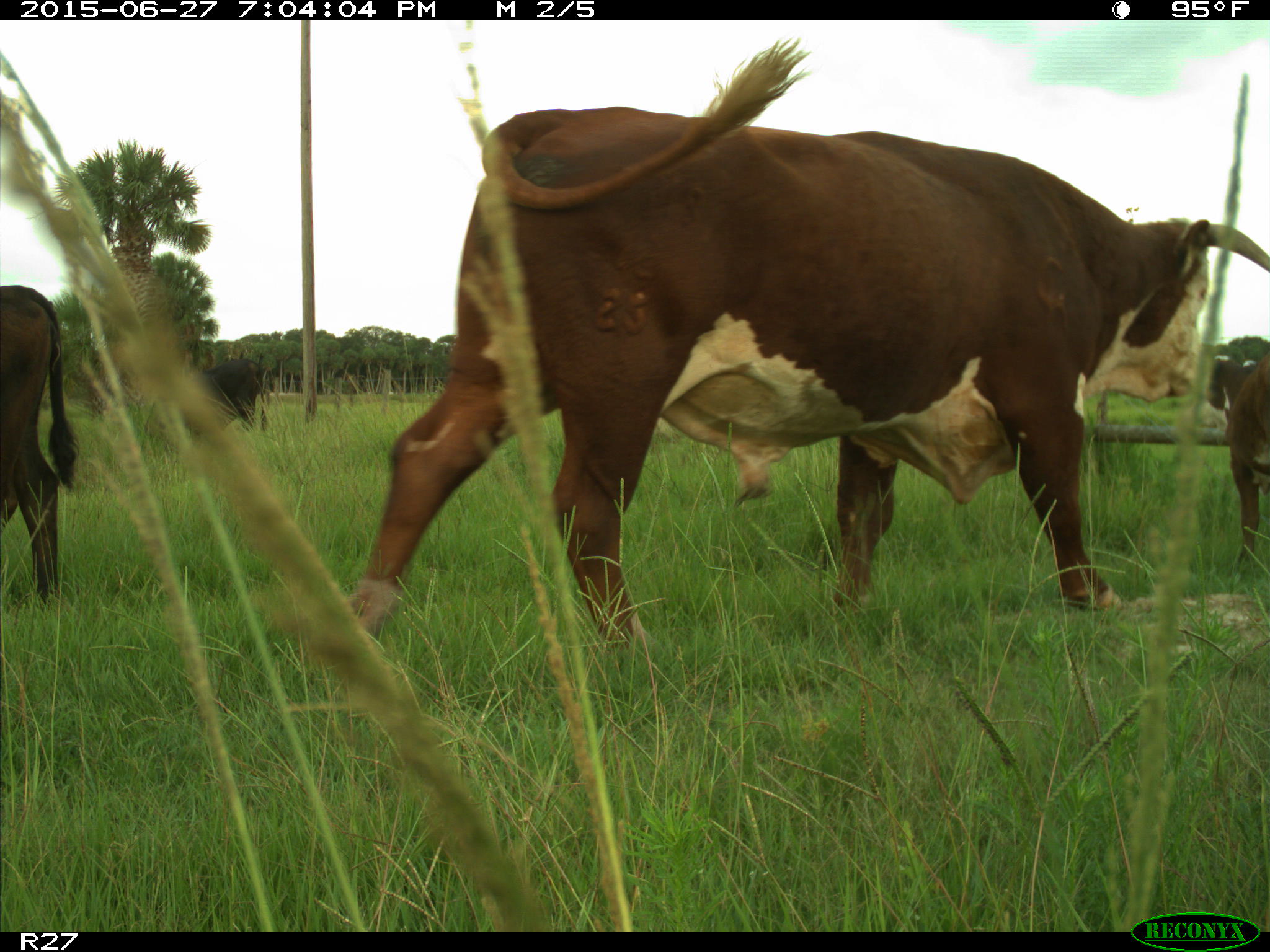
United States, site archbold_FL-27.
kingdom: Animalia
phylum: Chordata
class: Mammalia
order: Artiodactyla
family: Bovidae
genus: Bos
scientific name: Bos taurus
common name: domestic cow